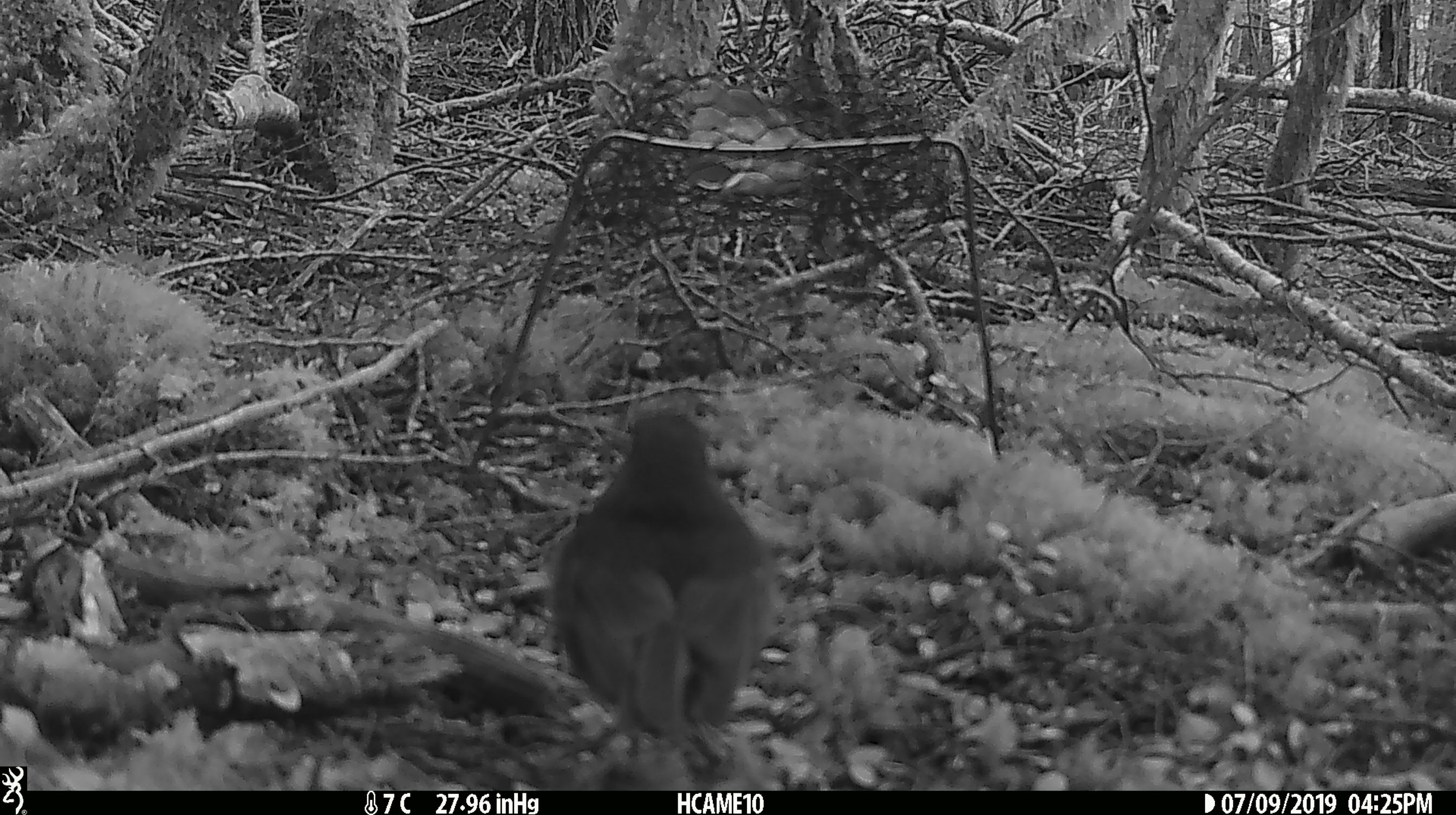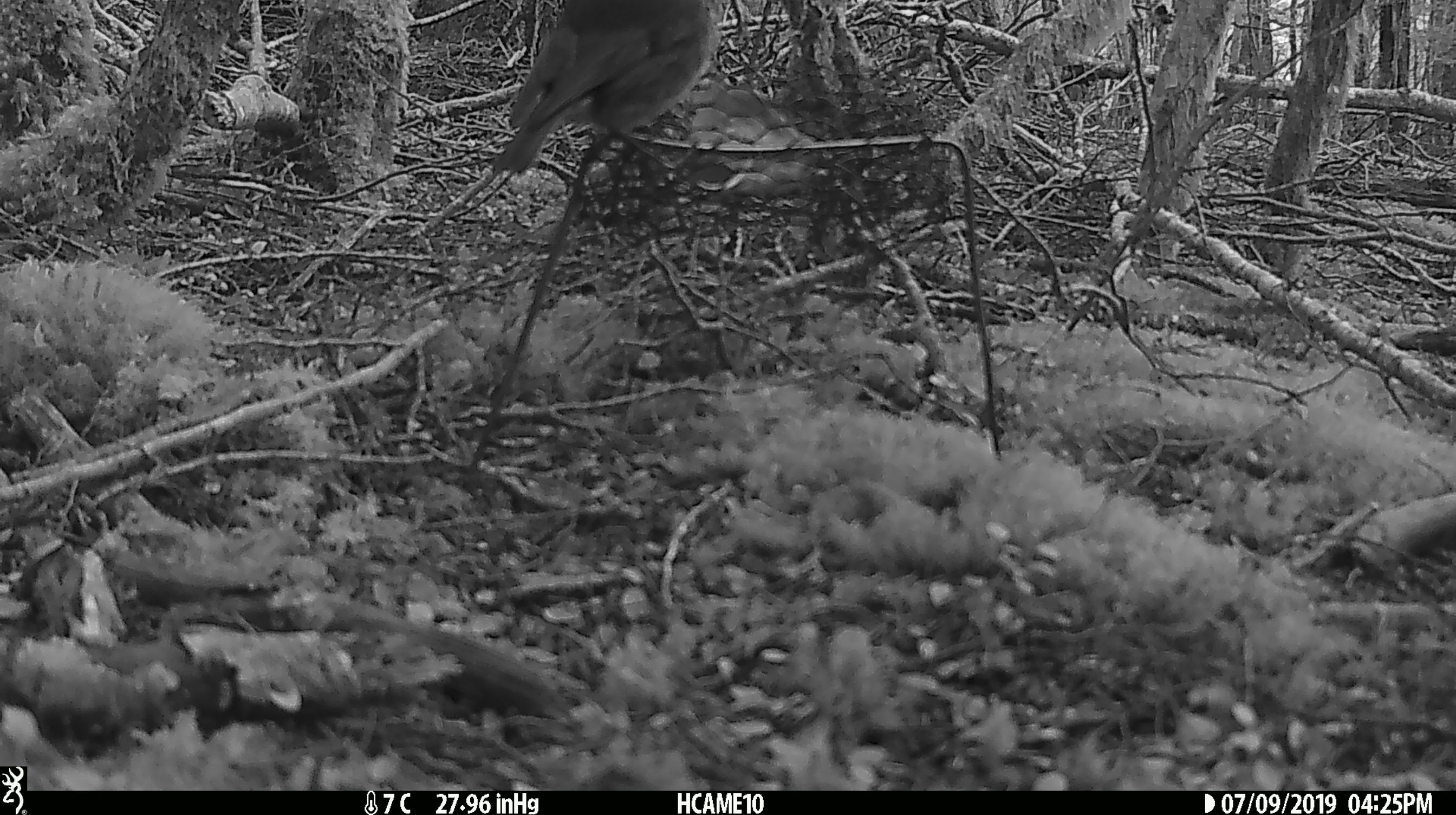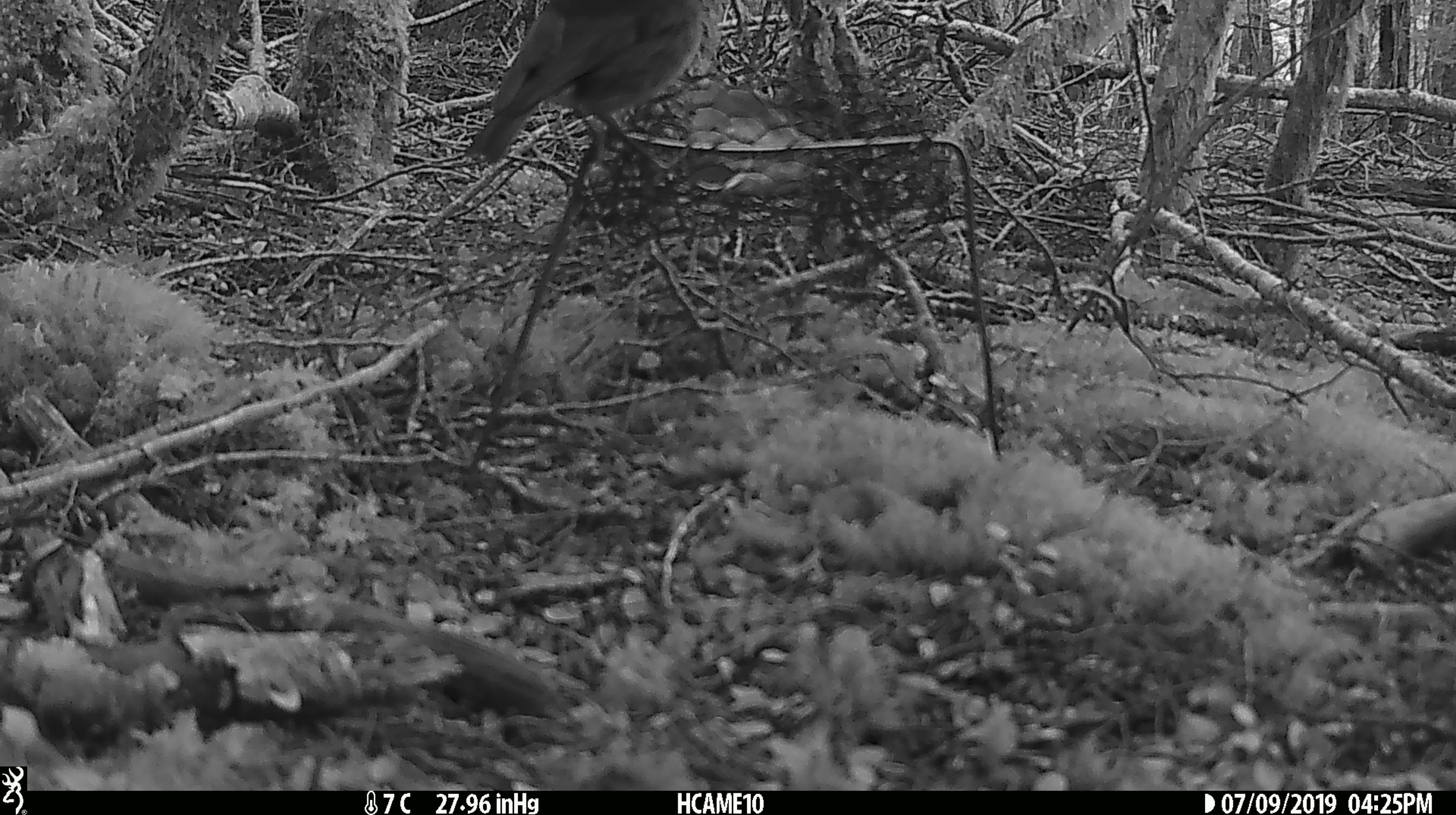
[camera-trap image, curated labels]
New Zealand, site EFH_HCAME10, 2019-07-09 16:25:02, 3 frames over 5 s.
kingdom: Animalia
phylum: Chordata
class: Aves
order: Passeriformes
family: Petroicidae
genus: Petroica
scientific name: Petroica australis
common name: new zealand robin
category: robin